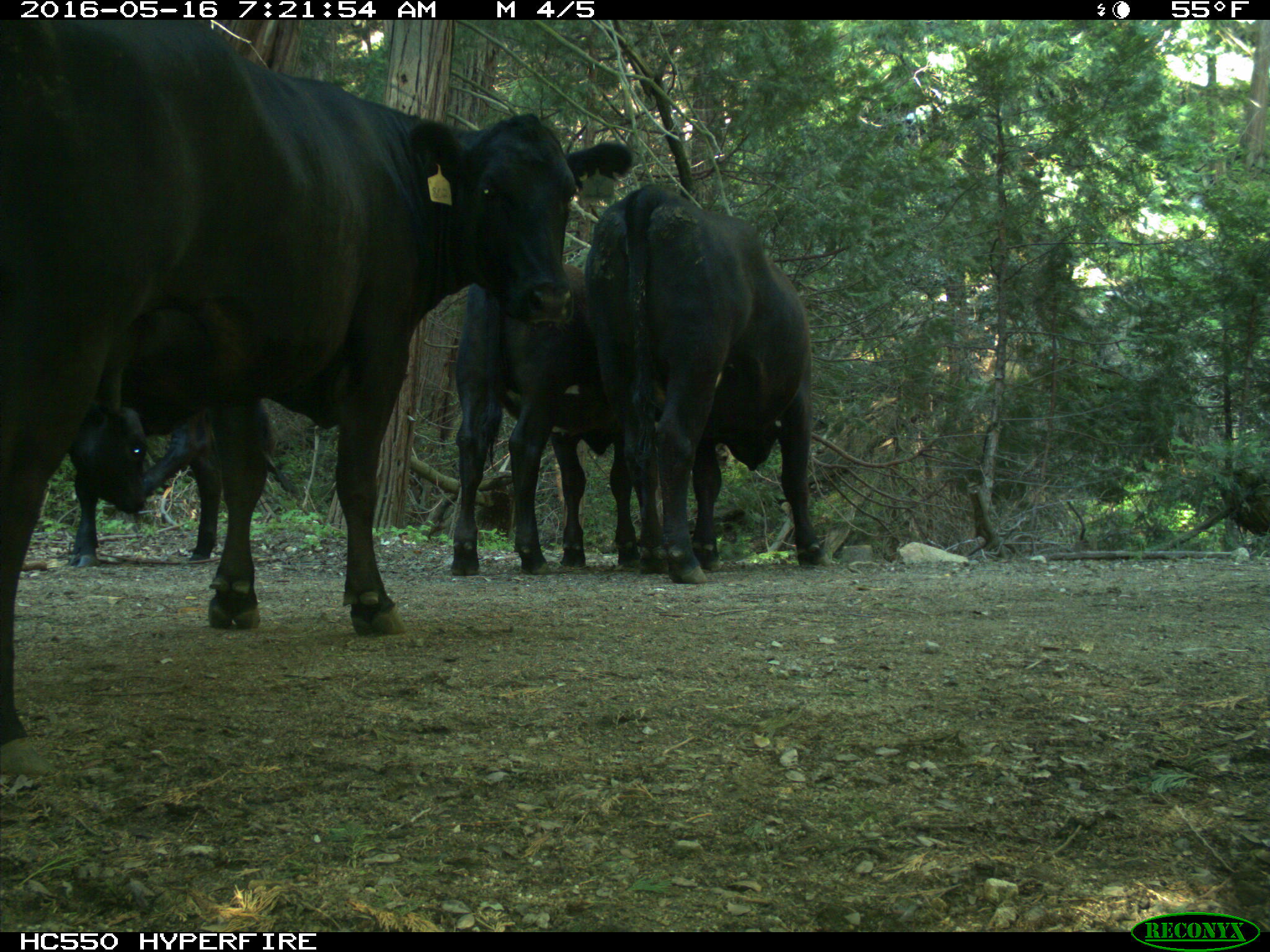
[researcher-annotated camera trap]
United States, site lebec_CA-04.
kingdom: Animalia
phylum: Chordata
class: Mammalia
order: Artiodactyla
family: Bovidae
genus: Bos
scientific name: Bos taurus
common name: domestic cow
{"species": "Bos taurus (domestic cow)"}